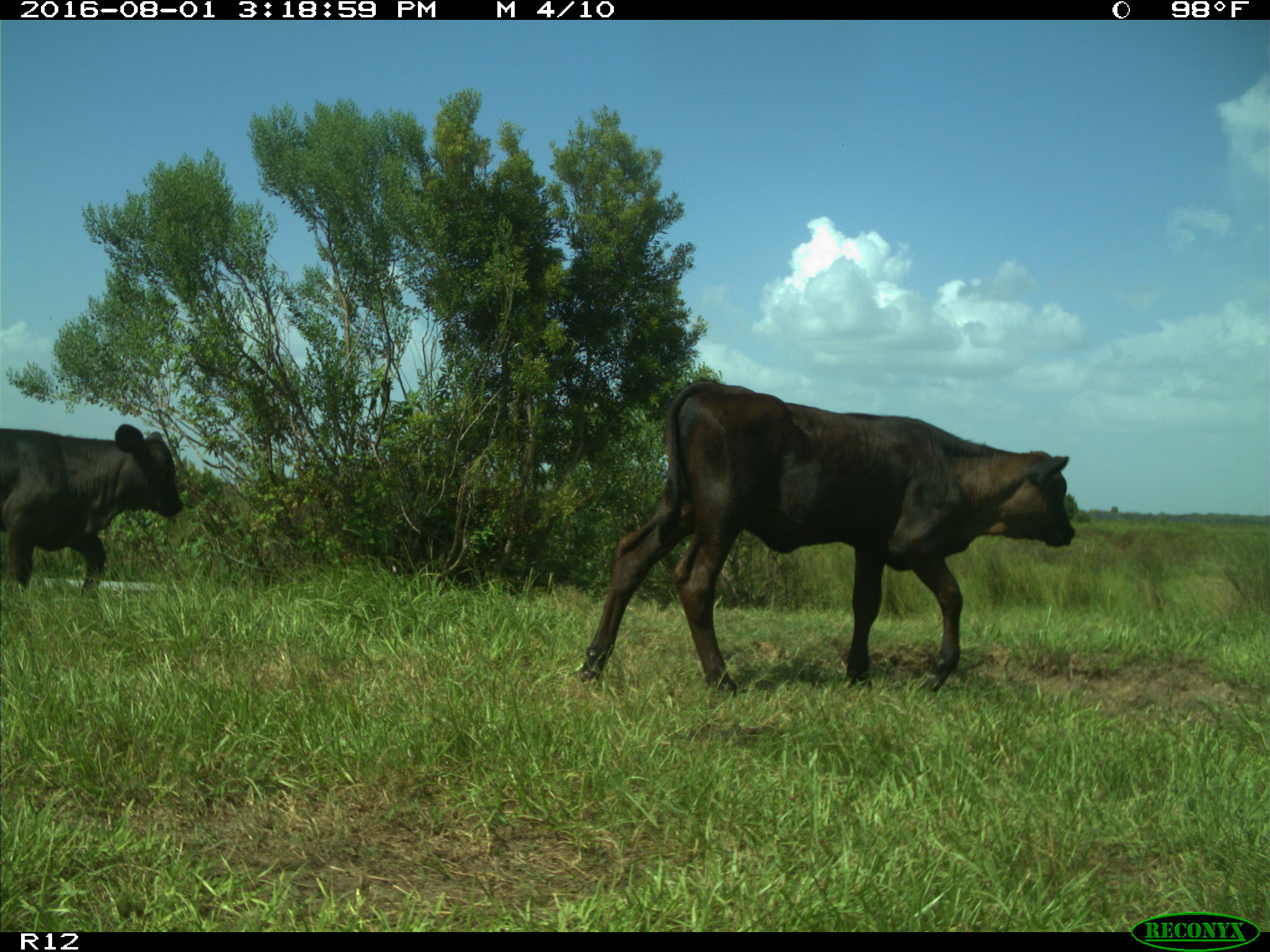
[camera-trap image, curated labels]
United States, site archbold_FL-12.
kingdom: Animalia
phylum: Chordata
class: Mammalia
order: Artiodactyla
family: Bovidae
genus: Bos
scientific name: Bos taurus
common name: domestic cow